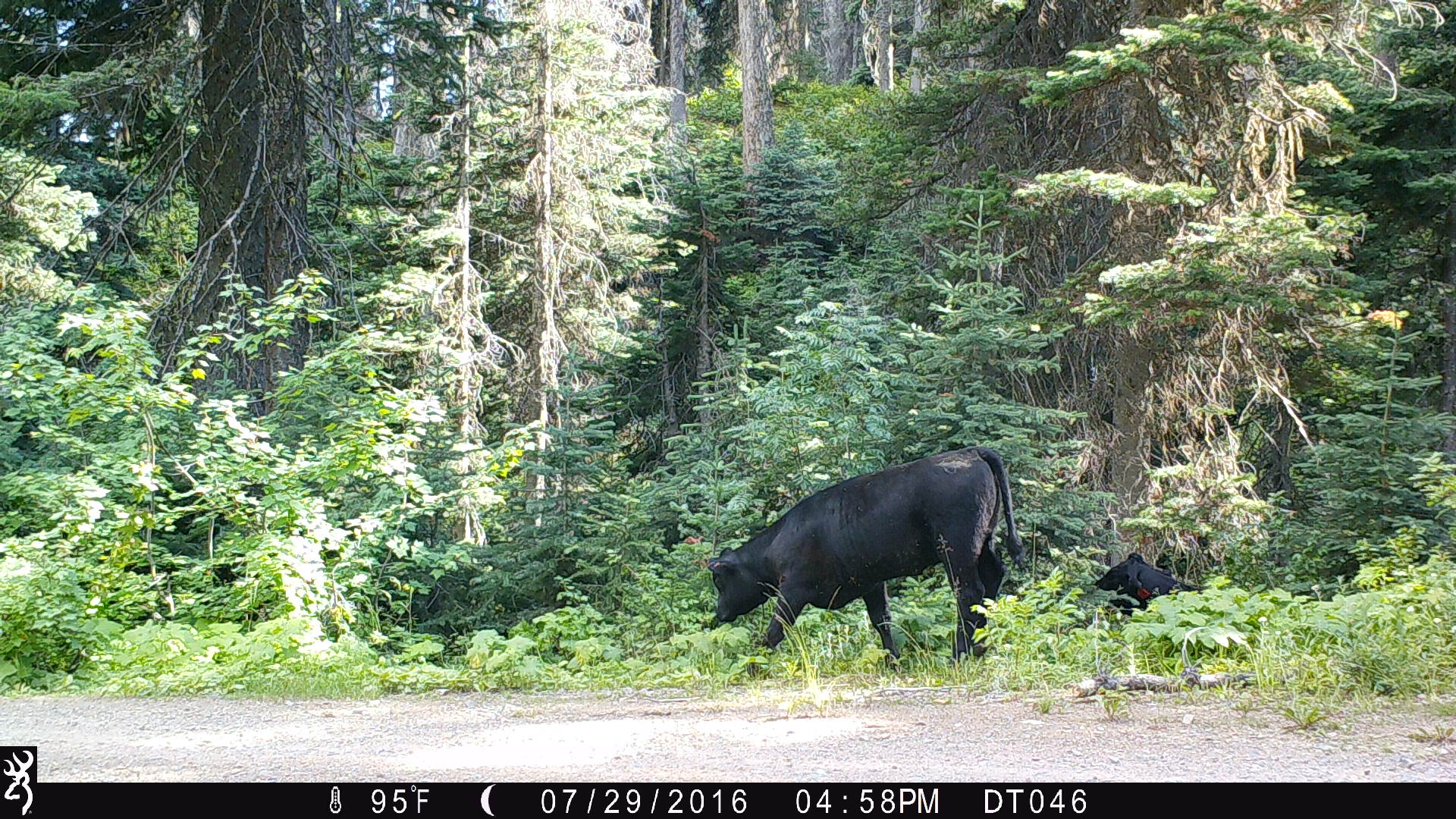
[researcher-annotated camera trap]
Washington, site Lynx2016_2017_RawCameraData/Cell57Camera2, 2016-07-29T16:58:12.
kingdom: Animalia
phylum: Chordata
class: Mammalia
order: Artiodactyla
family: Bovidae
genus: Bos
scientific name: Bos taurus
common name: domestic cattle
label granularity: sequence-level